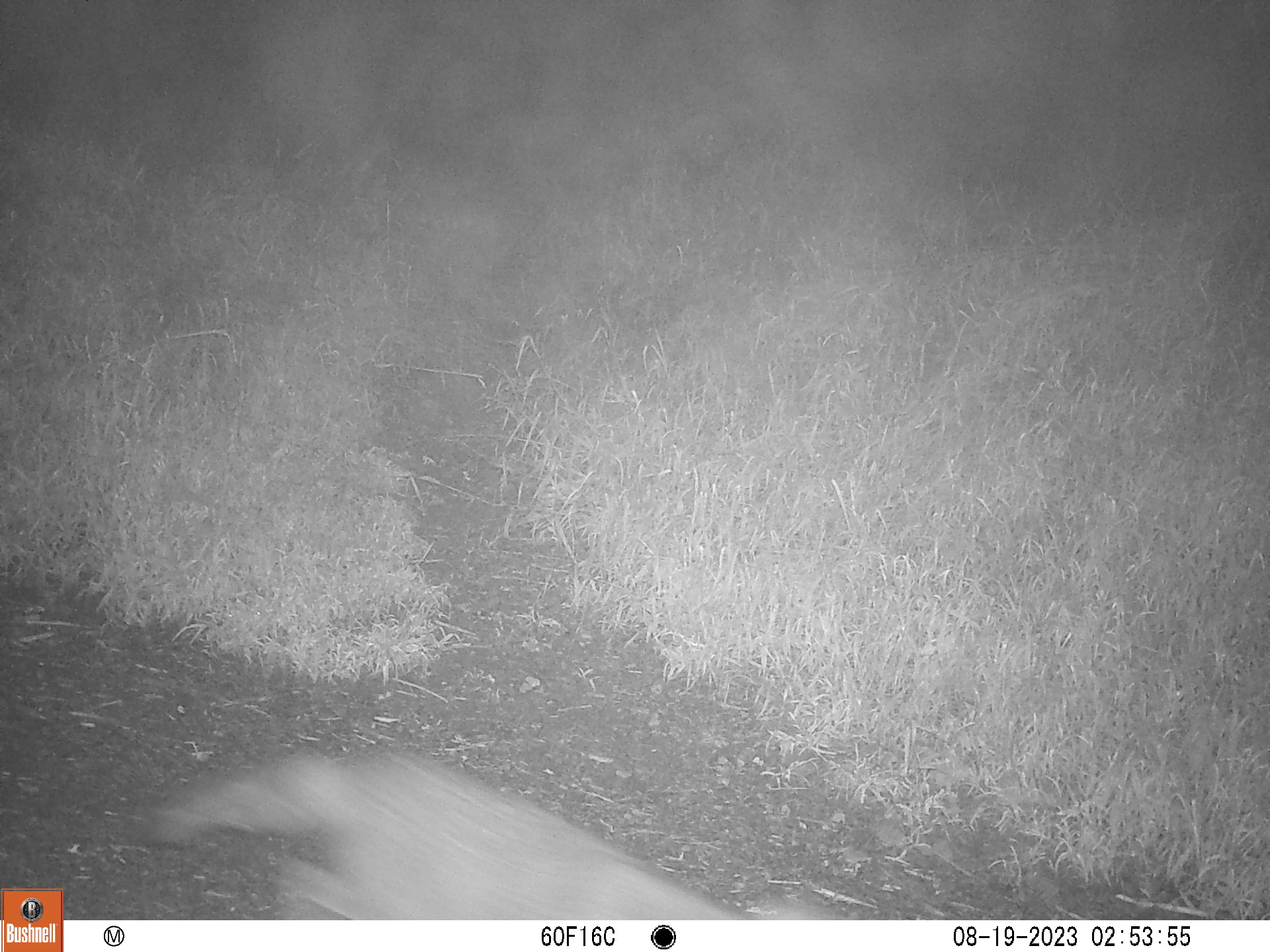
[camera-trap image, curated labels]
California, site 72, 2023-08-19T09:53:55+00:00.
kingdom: Animalia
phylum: Chordata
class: Mammalia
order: Carnivora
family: Canidae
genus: Urocyon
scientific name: Urocyon cinereoargenteus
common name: gray fox